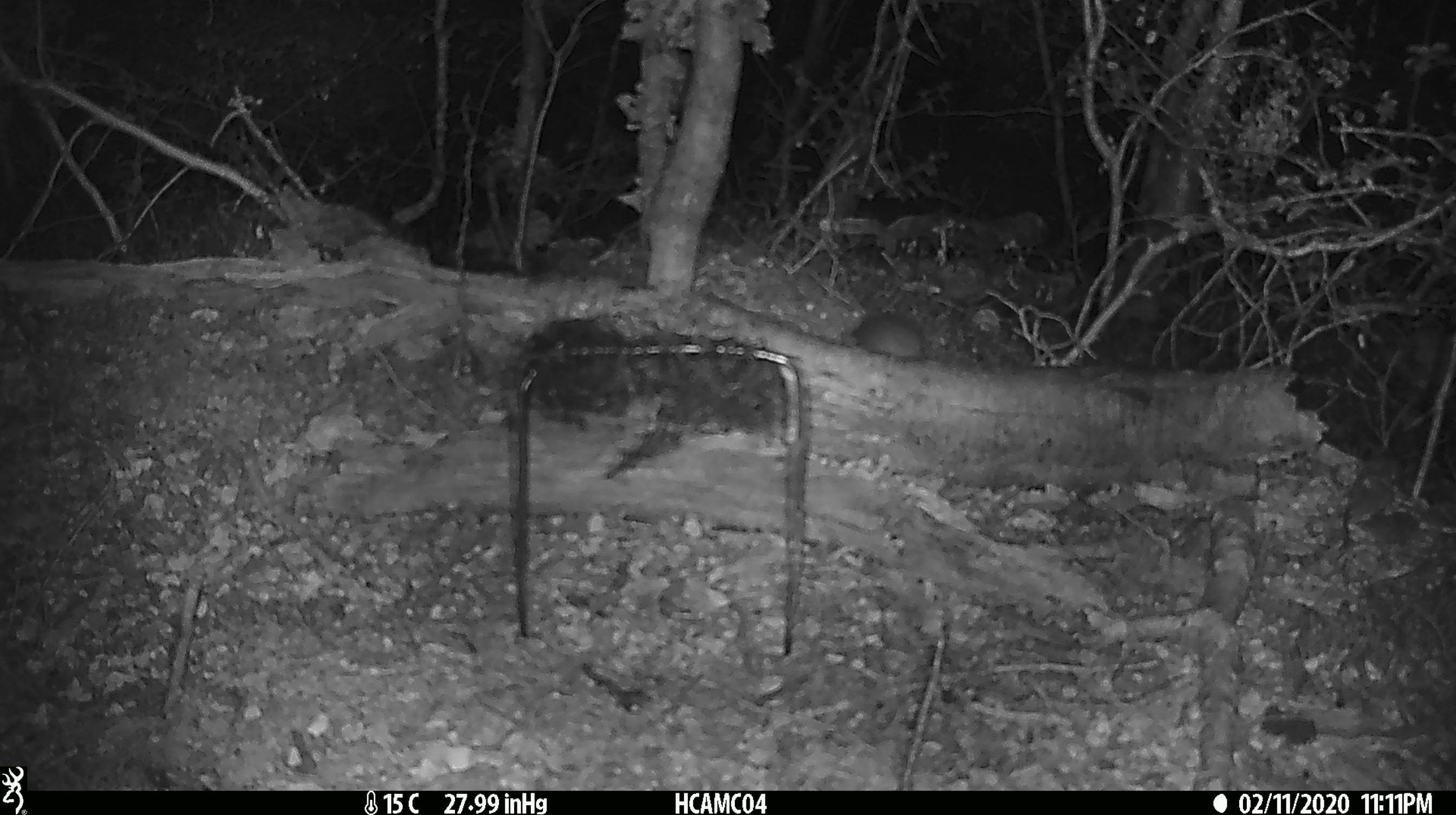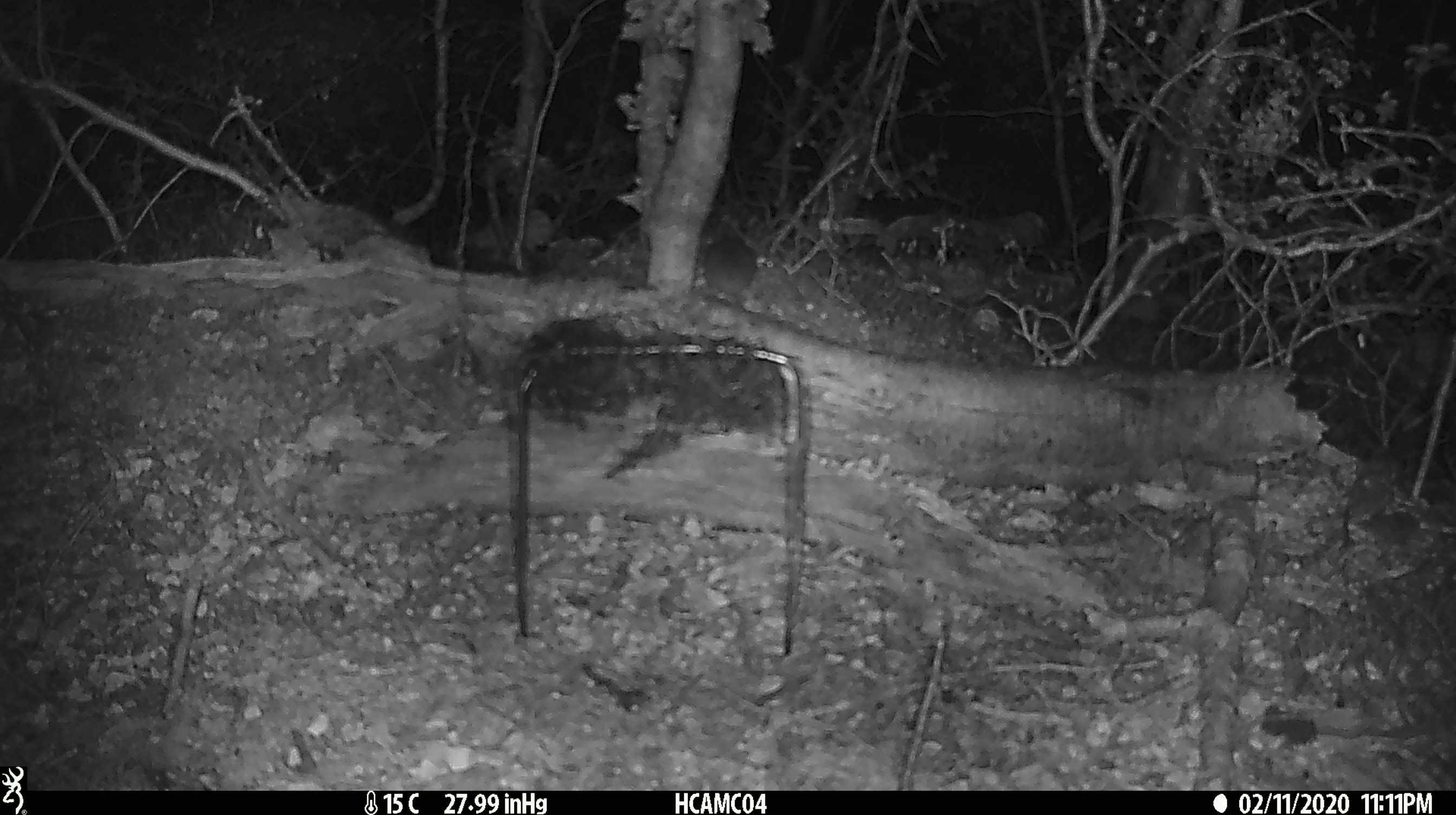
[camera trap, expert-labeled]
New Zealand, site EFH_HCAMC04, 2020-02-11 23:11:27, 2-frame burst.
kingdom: Animalia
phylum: Chordata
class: Mammalia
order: Rodentia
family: Muridae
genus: Mus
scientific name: Mus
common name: mouse